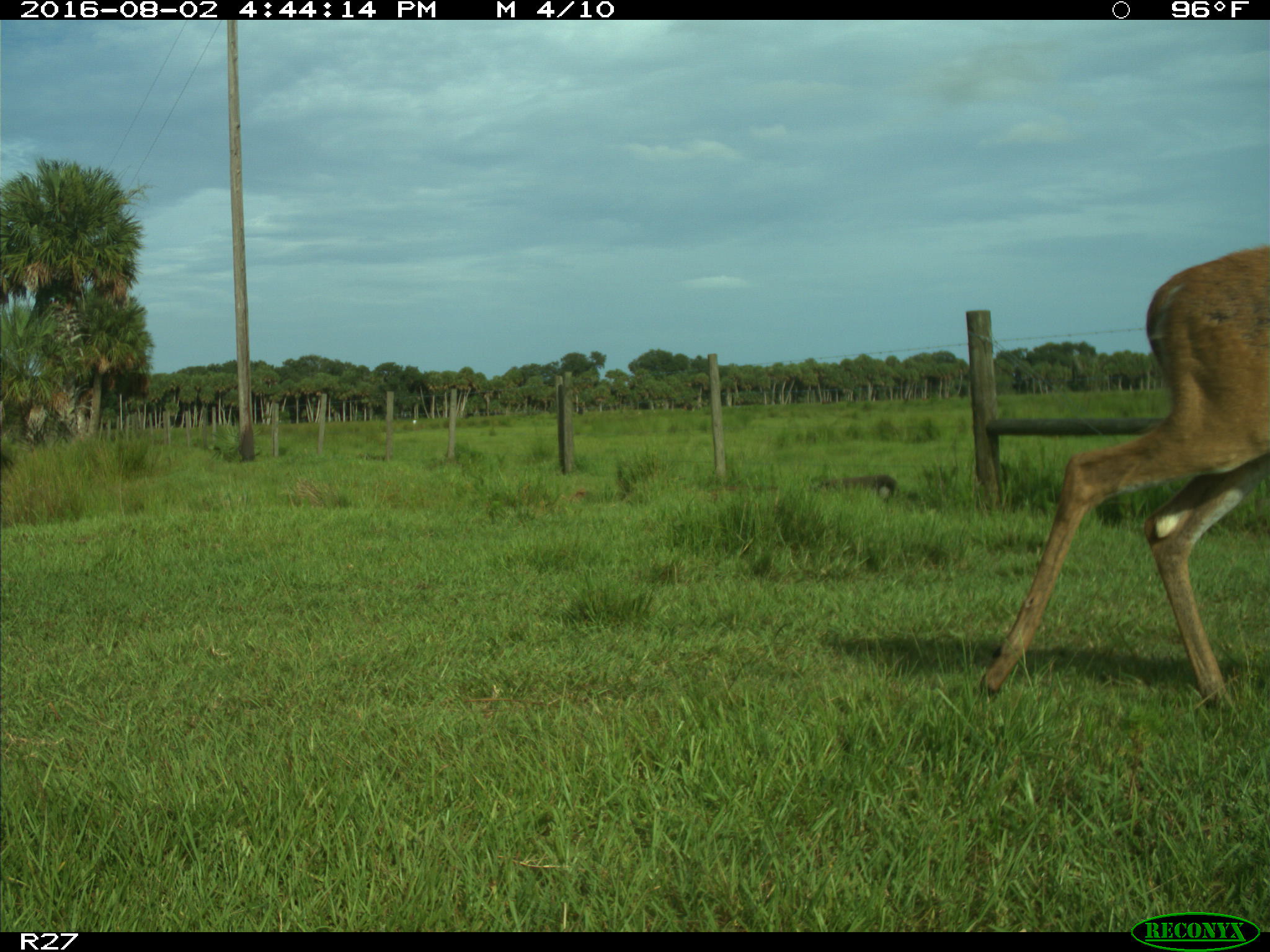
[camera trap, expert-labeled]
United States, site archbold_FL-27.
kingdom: Animalia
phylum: Chordata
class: Mammalia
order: Artiodactyla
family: Cervidae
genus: Odocoileus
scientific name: Odocoileus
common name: deer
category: unidentified deer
Unidentified deer (deer) (Odocoileus).